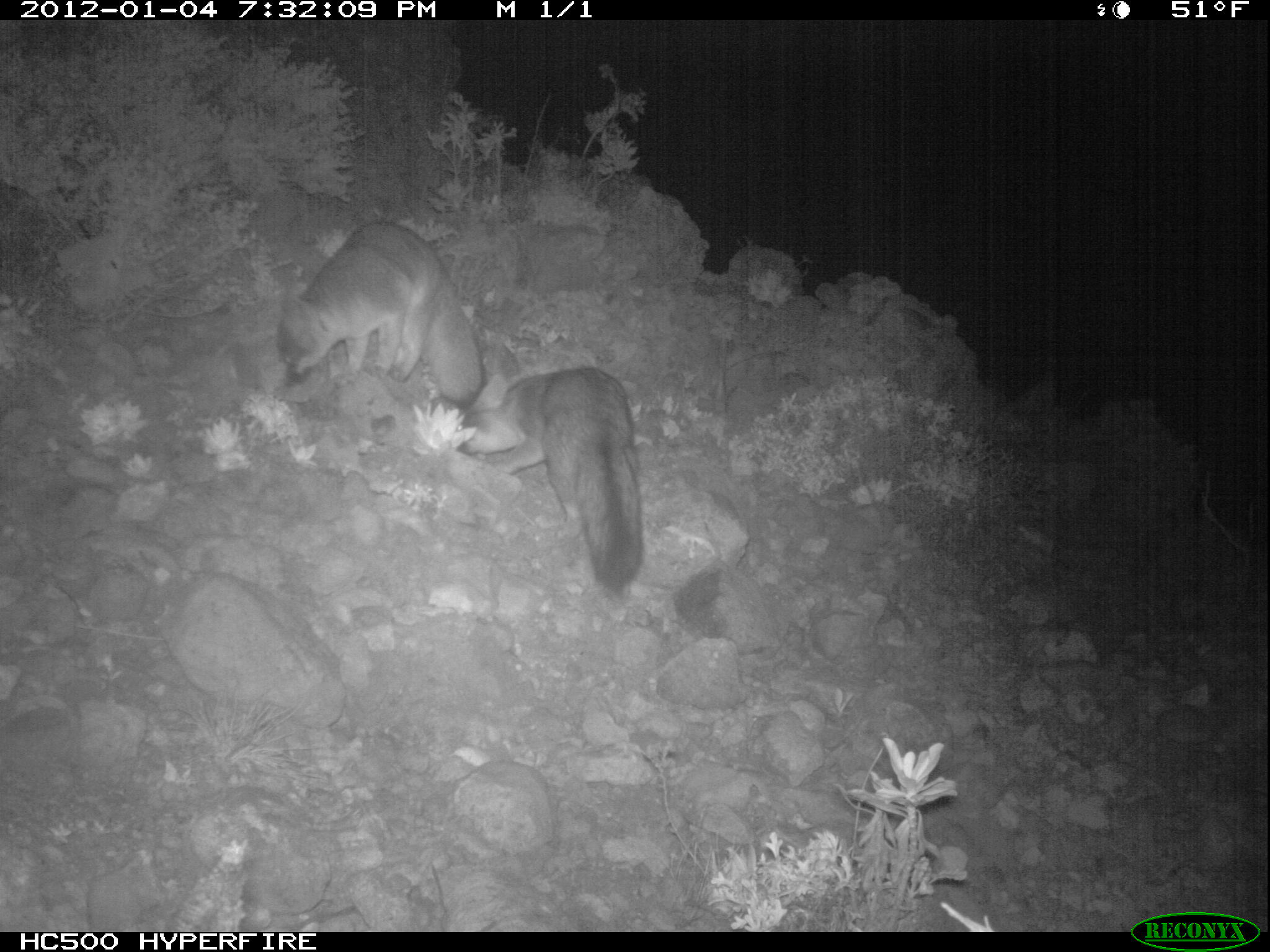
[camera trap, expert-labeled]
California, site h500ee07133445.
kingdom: Animalia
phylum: Chordata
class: Mammalia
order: Carnivora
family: Canidae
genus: Urocyon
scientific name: Urocyon littoralis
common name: island fox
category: fox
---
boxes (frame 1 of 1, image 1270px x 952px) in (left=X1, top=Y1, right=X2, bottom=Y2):
fox: (left=455, top=366, right=644, bottom=589); (left=276, top=221, right=486, bottom=406)